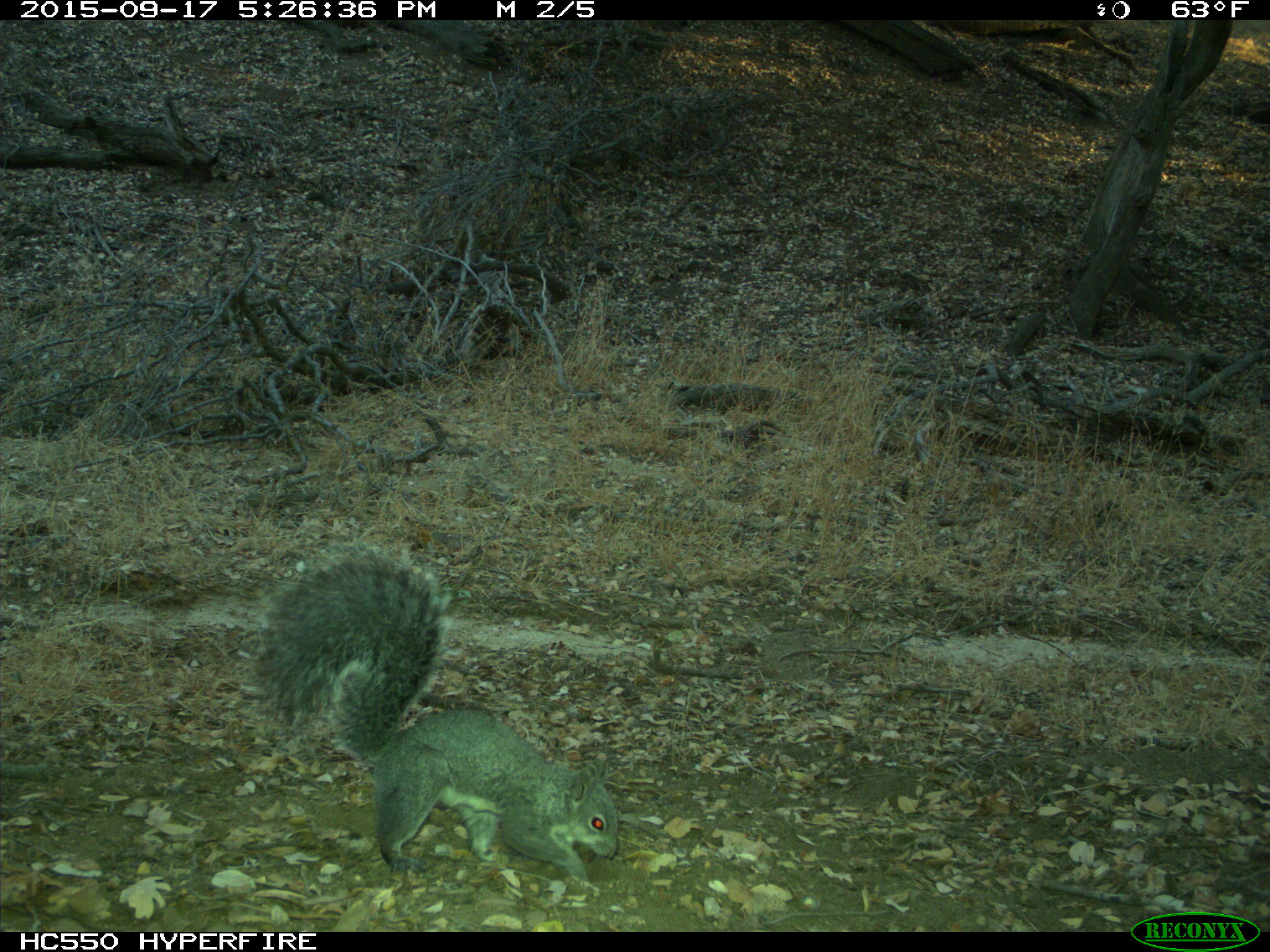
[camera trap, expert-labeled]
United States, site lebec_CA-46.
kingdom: Animalia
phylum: Chordata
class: Mammalia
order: Rodentia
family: Sciuridae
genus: Sciurus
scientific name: Sciurus carolinensis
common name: eastern gray squirrel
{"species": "Sciurus carolinensis (eastern gray squirrel)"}